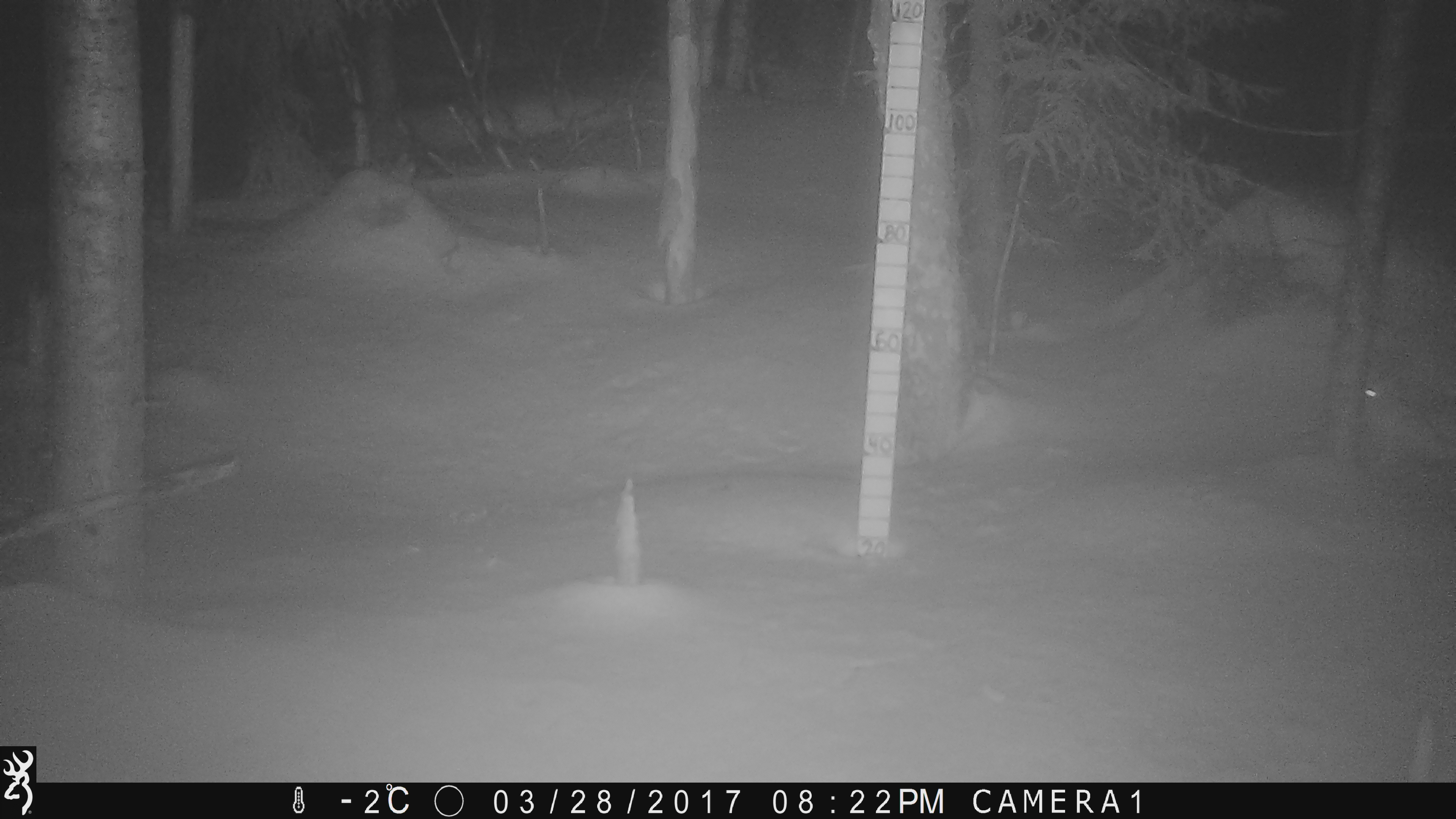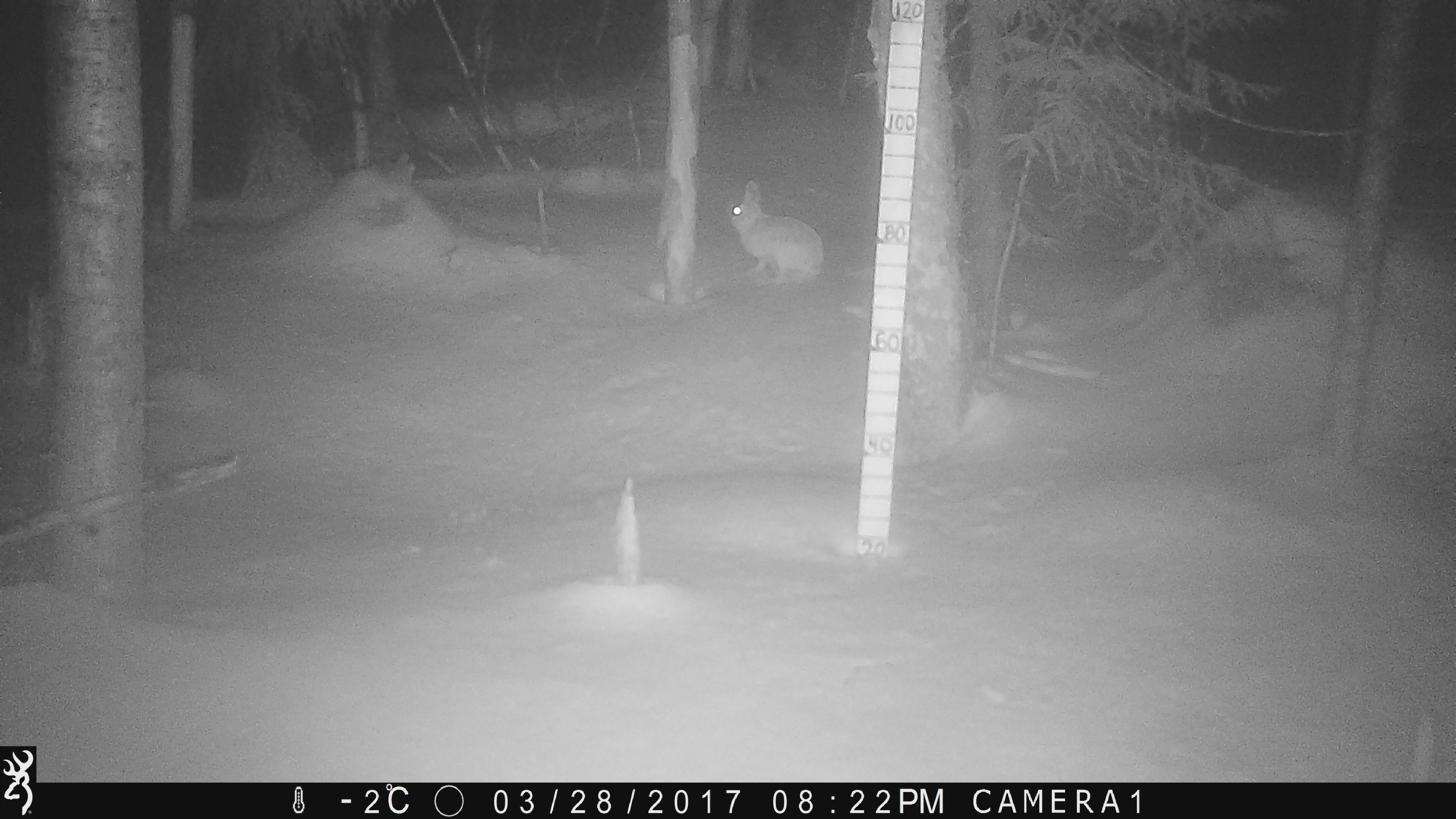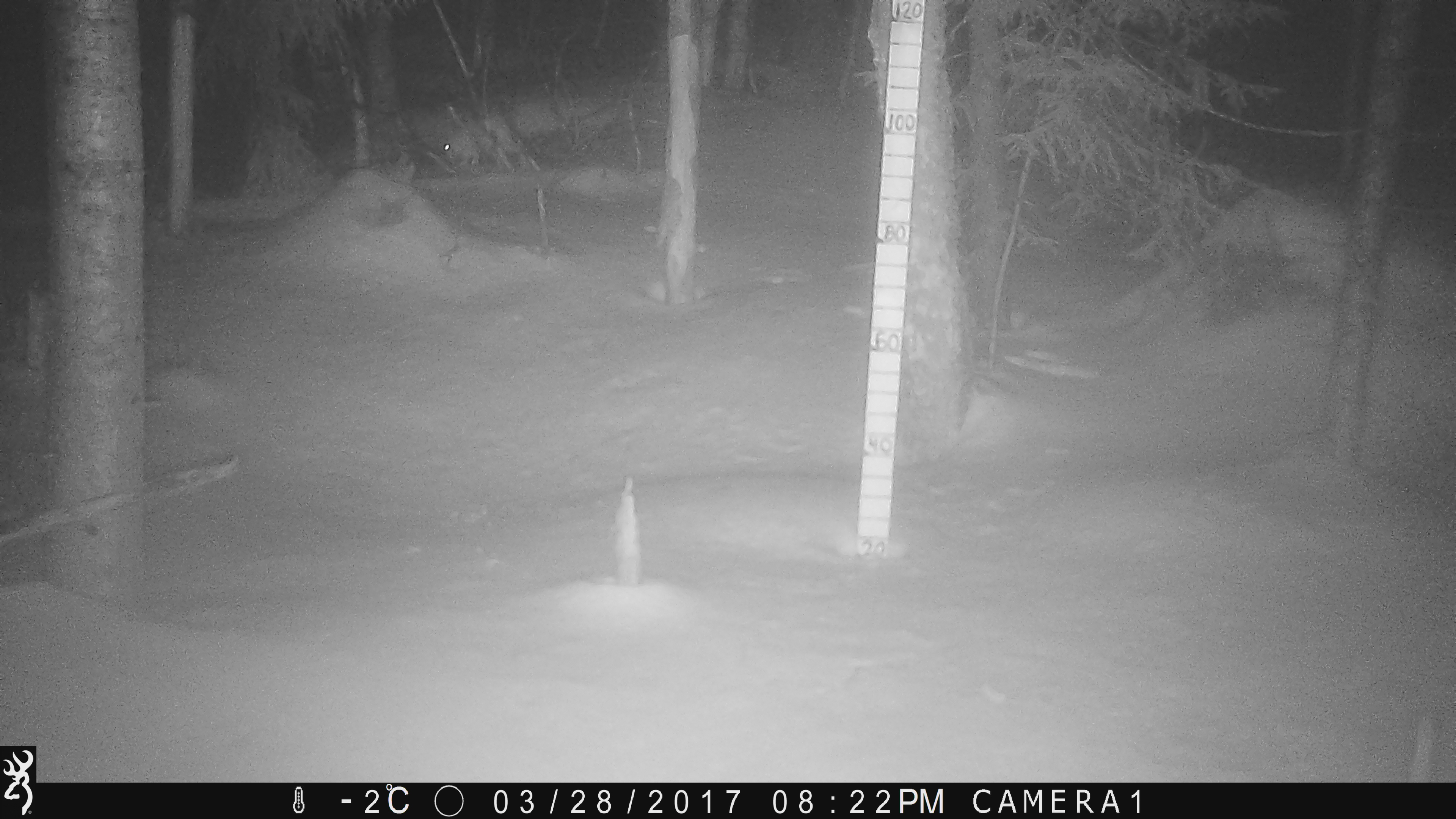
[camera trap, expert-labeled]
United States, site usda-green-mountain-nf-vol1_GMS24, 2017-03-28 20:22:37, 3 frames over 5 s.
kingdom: Animalia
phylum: Chordata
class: Mammalia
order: Lagomorpha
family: Leporidae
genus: Lepus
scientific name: Lepus americanus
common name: snowshoe hare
Snowshoe hare (Lepus americanus).